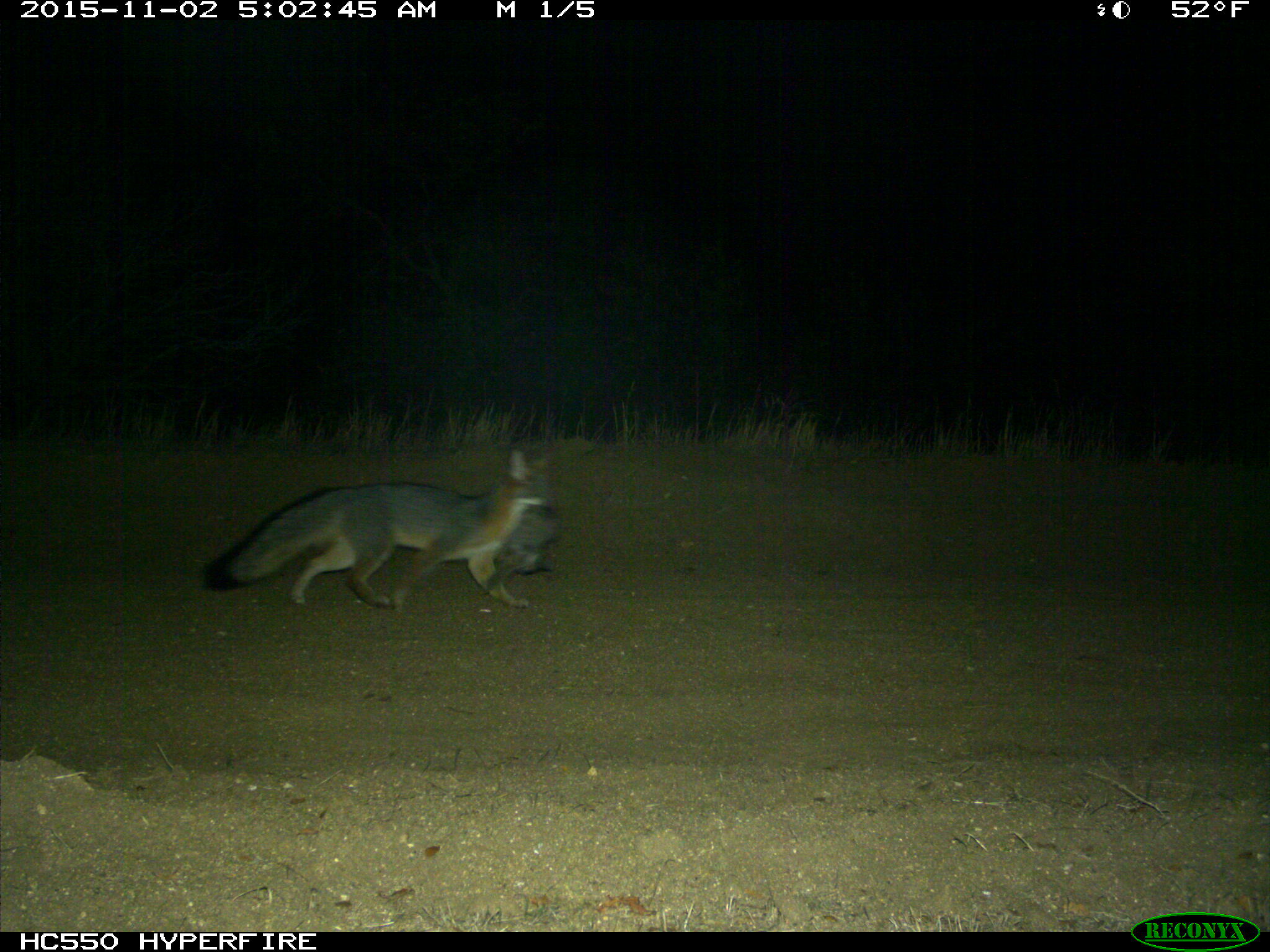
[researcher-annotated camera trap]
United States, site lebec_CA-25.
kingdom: Animalia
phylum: Chordata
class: Mammalia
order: Carnivora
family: Canidae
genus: Urocyon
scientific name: Urocyon cinereoargenteus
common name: gray fox